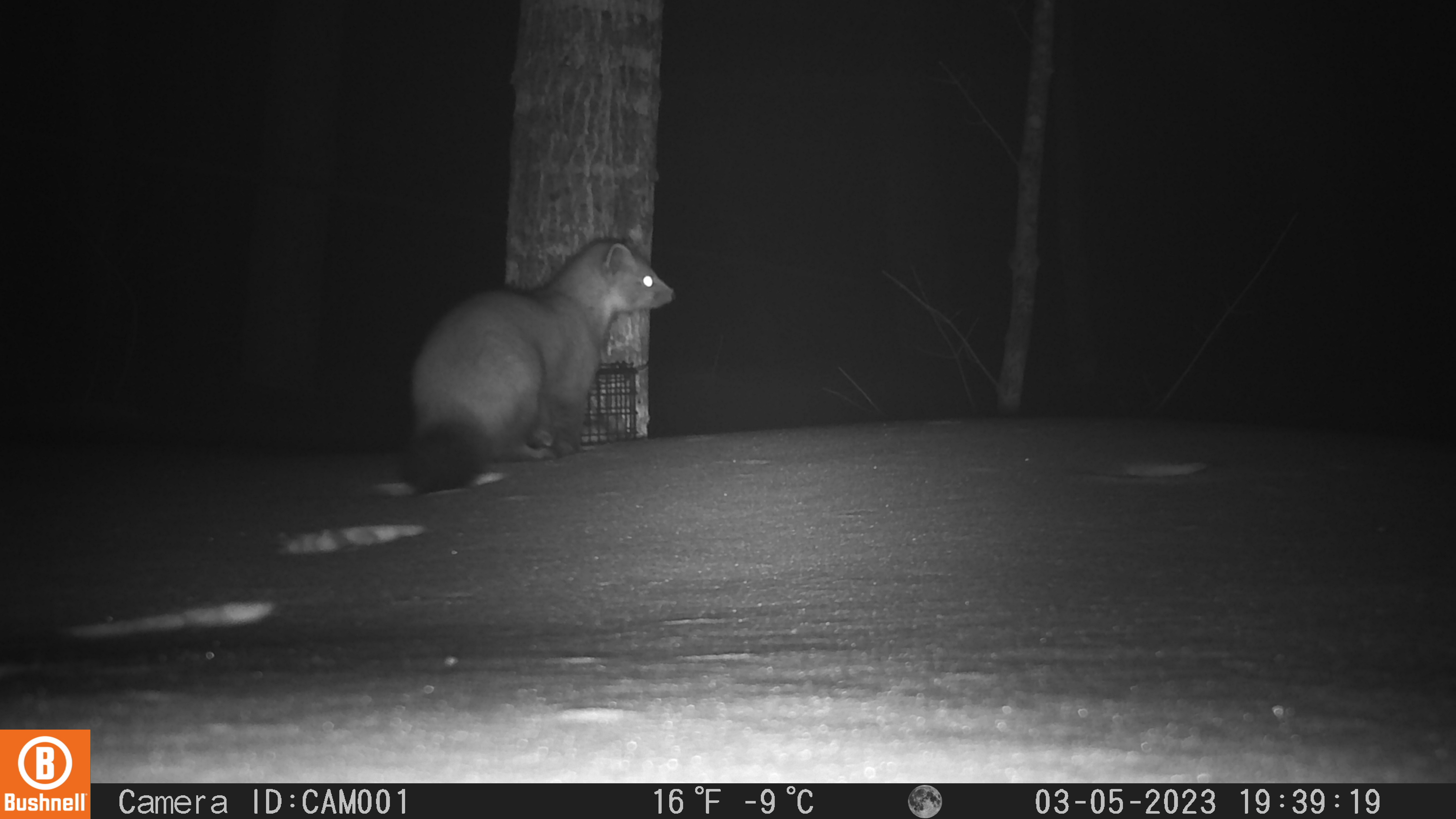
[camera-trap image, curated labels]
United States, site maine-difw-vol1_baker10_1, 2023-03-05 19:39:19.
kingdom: Animalia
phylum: Chordata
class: Mammalia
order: Carnivora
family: Mustelidae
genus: Martes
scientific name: Martes americana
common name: american marten